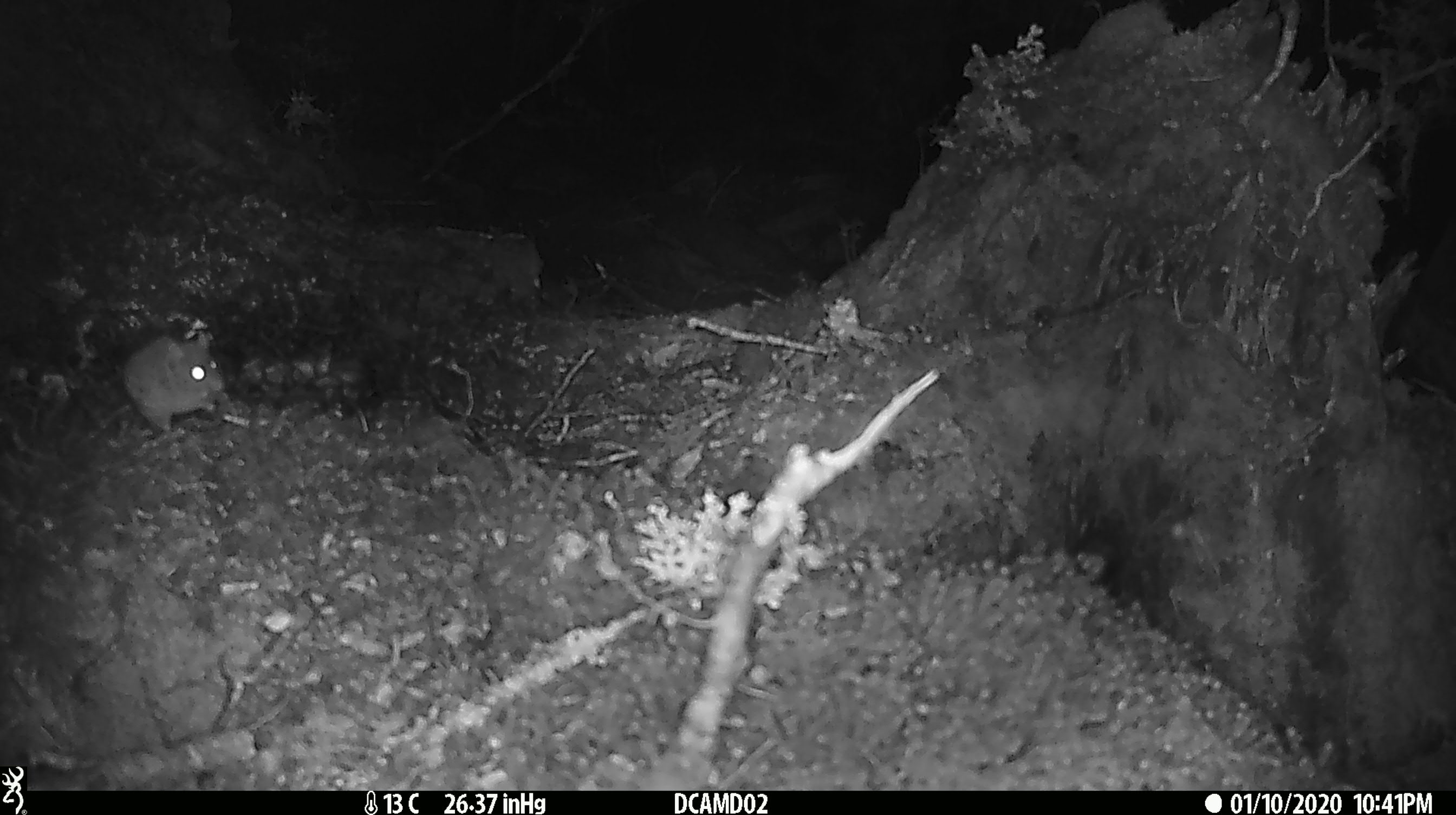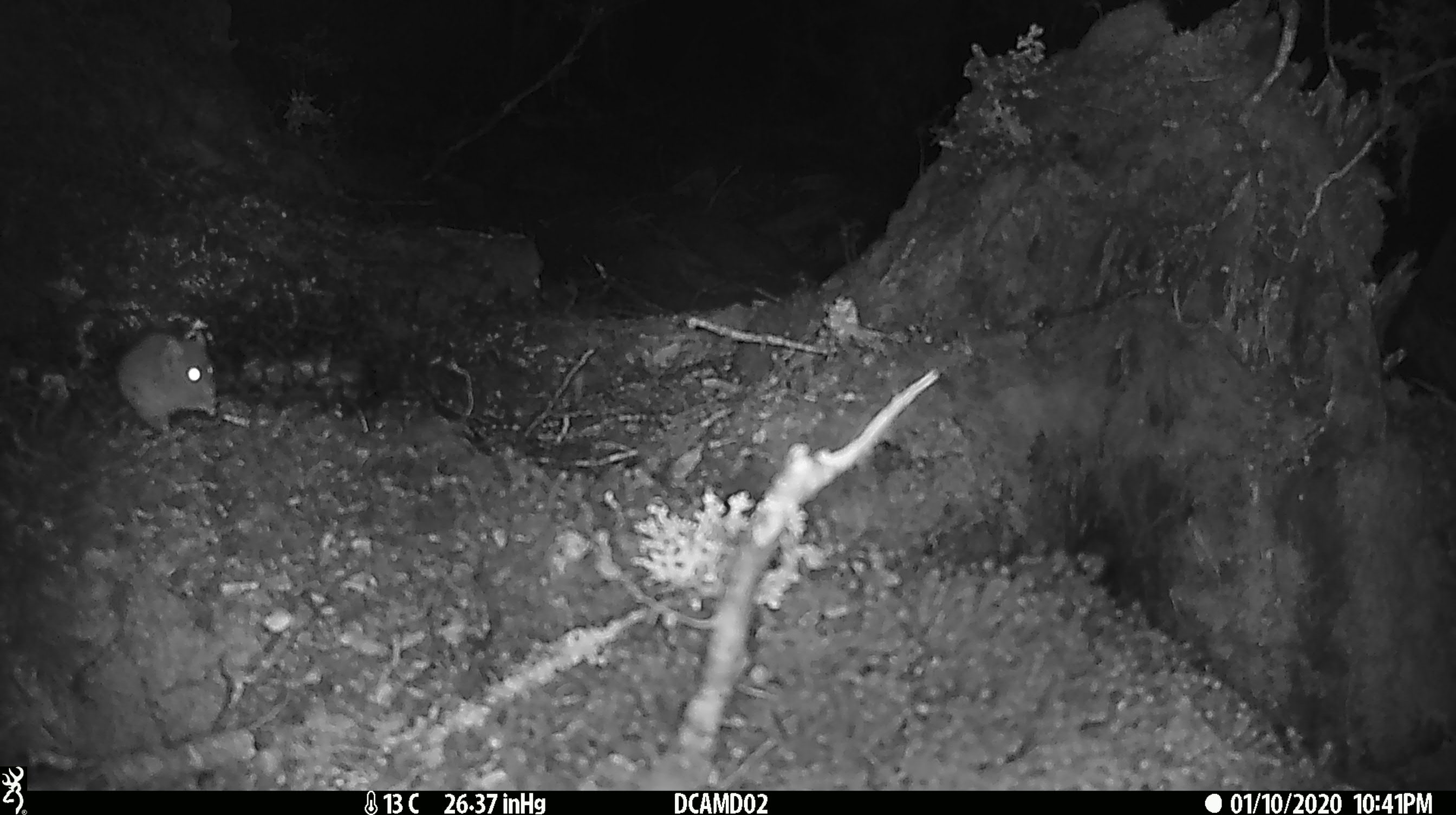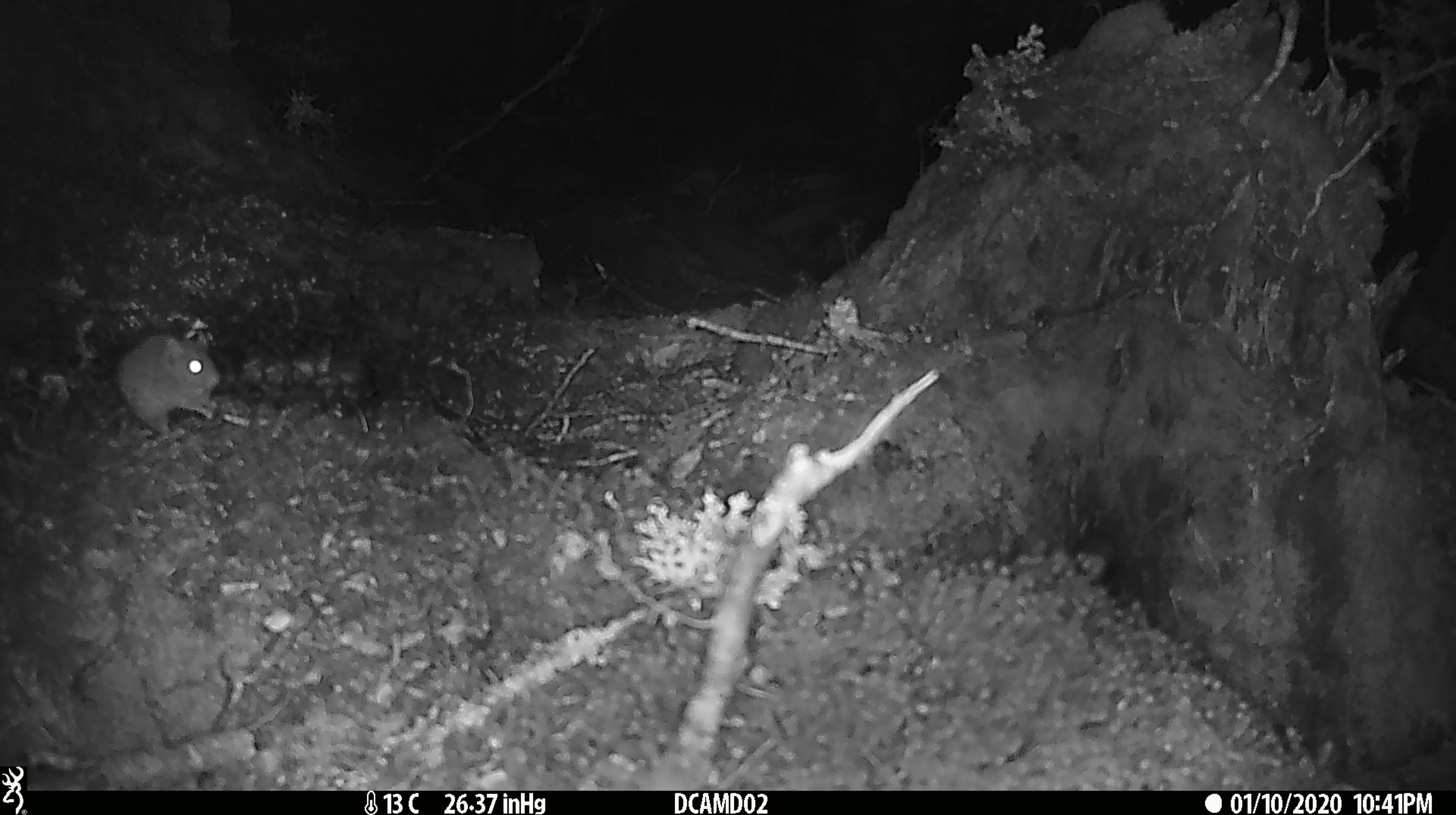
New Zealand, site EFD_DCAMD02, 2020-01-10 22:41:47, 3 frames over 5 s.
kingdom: Animalia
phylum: Chordata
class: Mammalia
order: Rodentia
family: Muridae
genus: Mus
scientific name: Mus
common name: mouse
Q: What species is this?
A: Mouse (Mus).